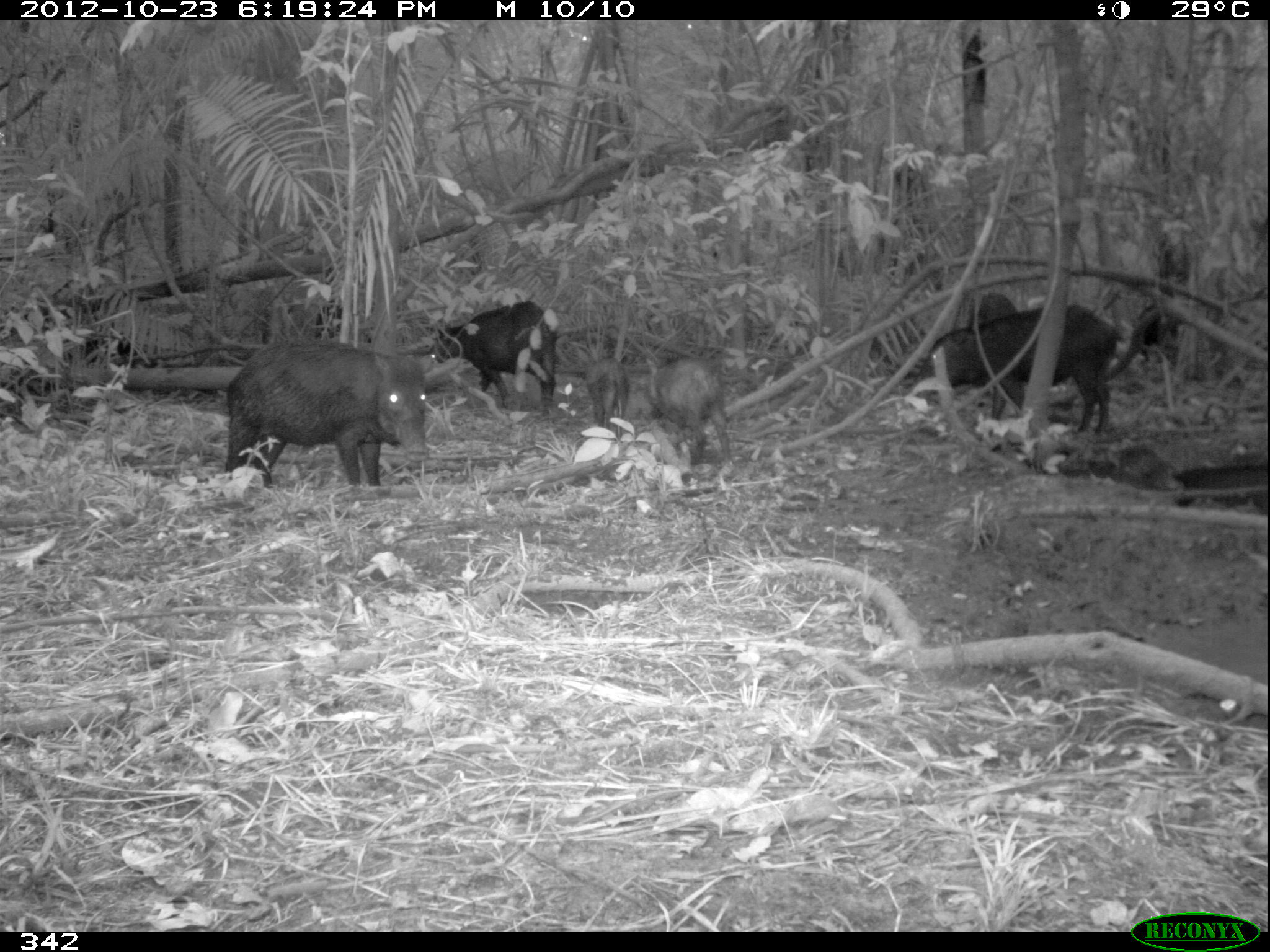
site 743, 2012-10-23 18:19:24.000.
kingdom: Animalia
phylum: Chordata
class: Mammalia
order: Artiodactyla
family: Tayassuidae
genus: Tayassu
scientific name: Tayassu pecari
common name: white-lipped peccary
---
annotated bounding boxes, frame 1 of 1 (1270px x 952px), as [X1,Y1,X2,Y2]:
tayassu pecari: [223,335,428,485]; [902,302,1113,434]; [426,299,555,413]; [643,356,727,466]; [1112,446,1196,506]; [586,358,629,440]; [971,294,1011,320]